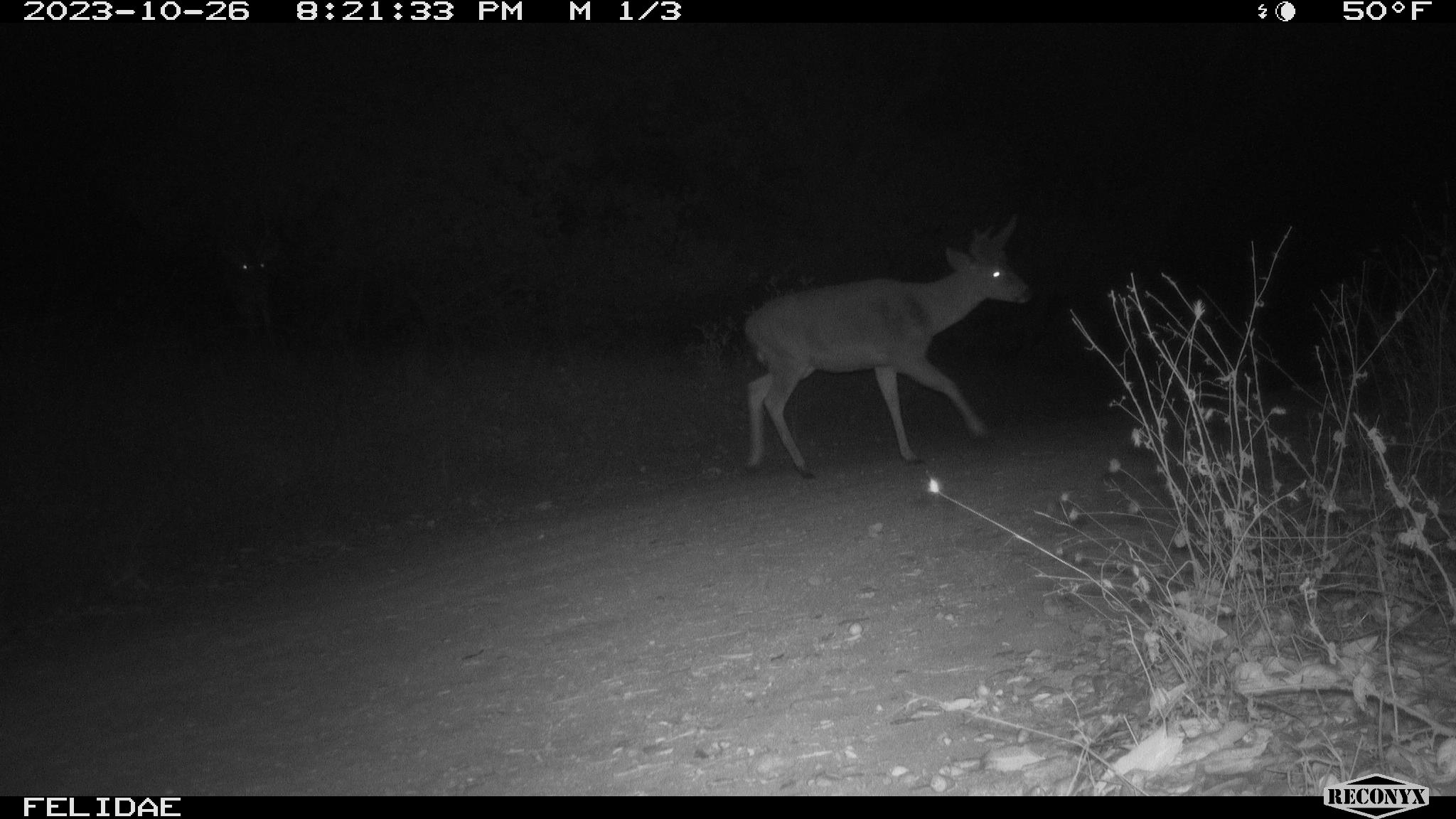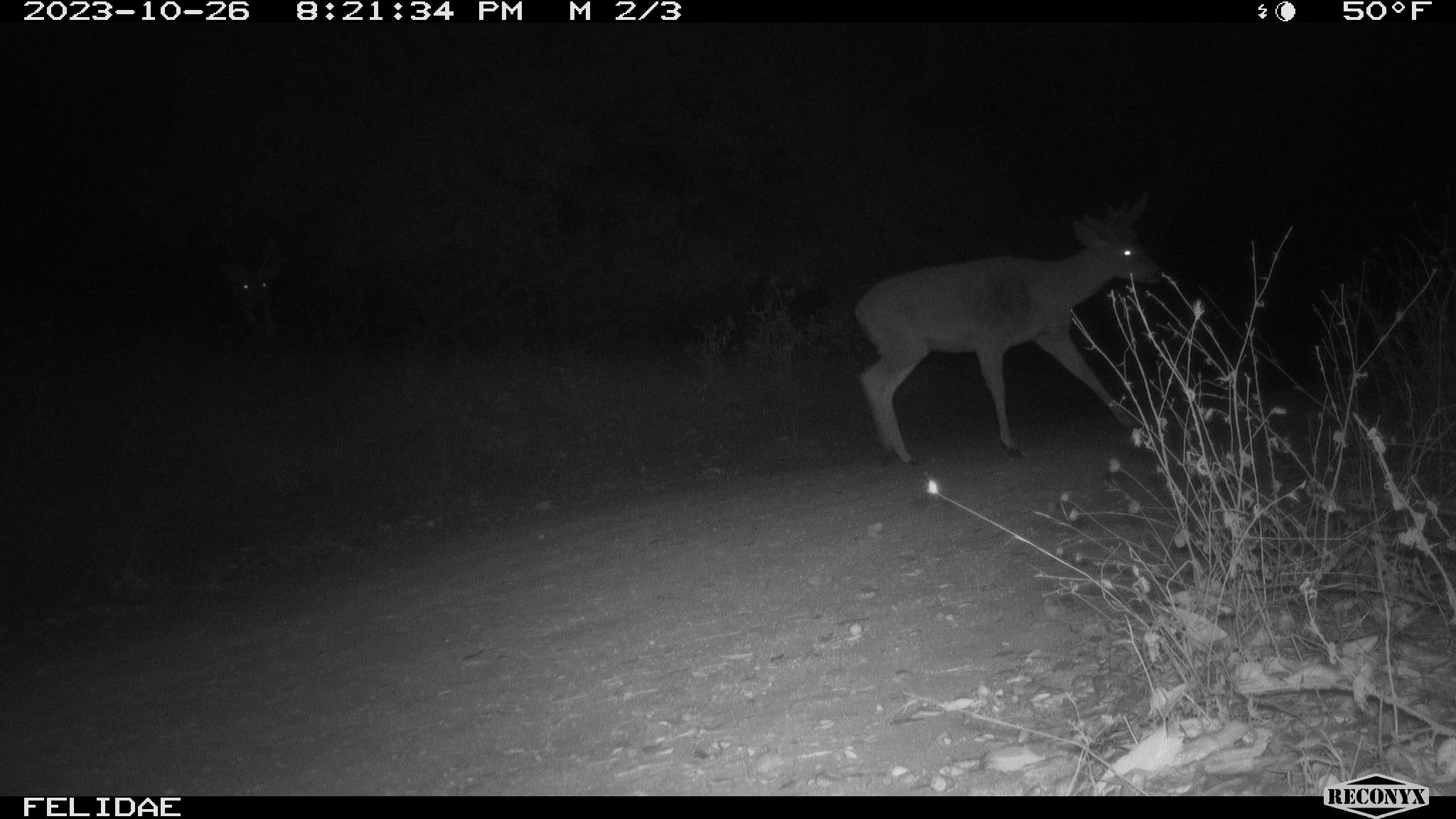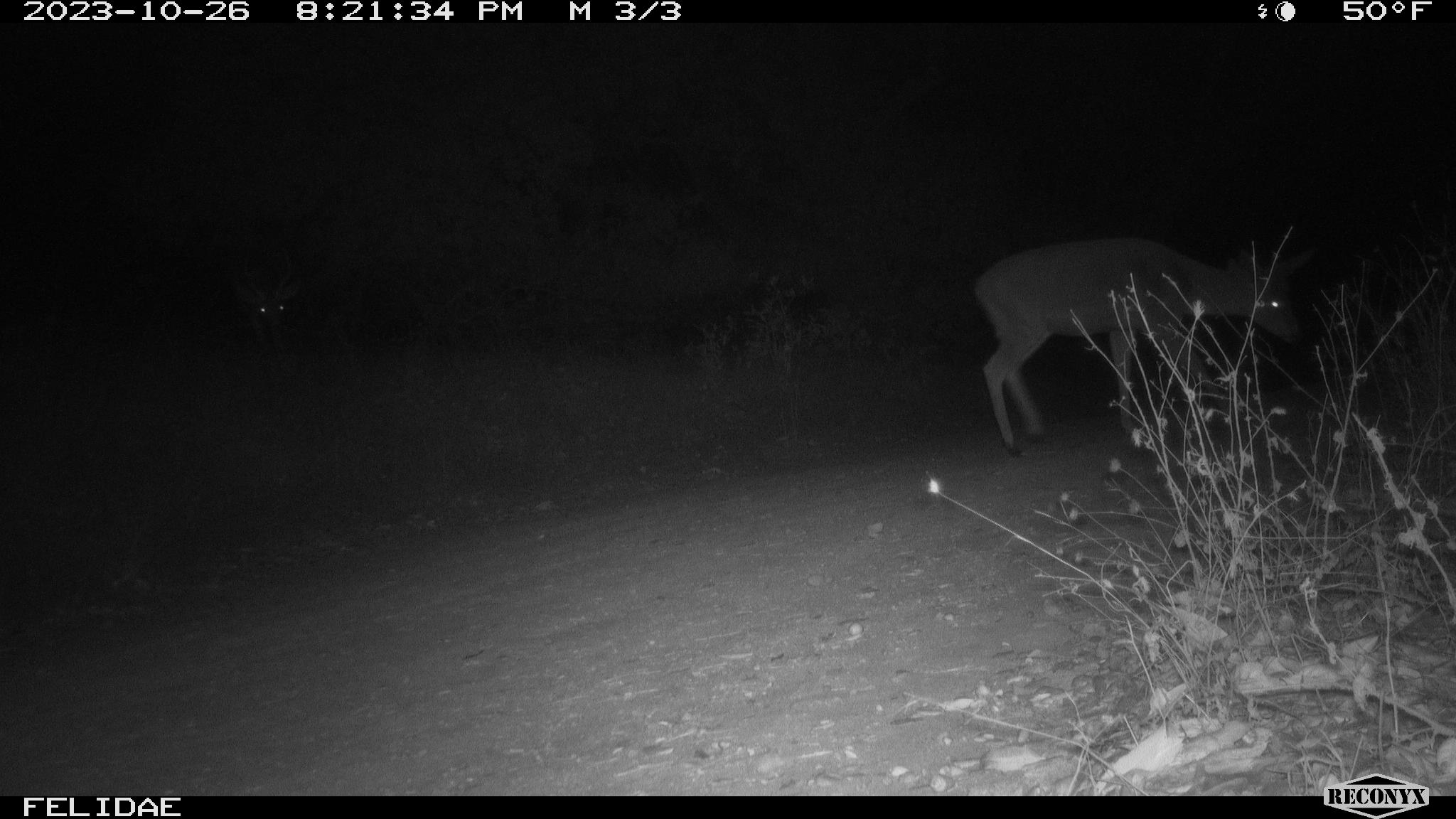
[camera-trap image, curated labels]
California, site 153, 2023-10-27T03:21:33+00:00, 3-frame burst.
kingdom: Animalia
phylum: Chordata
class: Mammalia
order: Artiodactyla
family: Cervidae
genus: Odocoileus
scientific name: Odocoileus hemionus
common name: mule deer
Mule deer (Odocoileus hemionus).